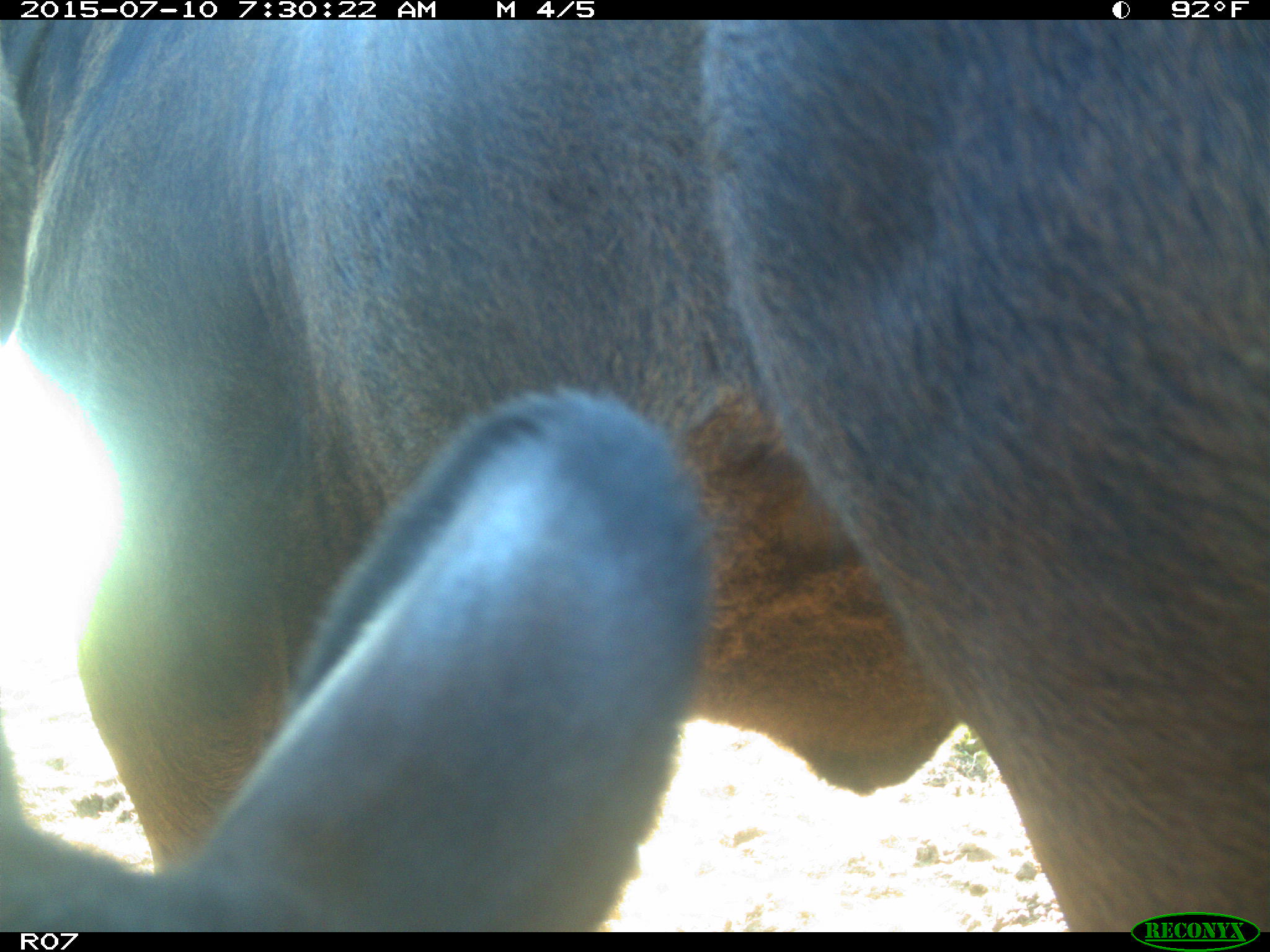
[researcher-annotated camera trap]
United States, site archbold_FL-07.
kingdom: Animalia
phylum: Chordata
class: Mammalia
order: Artiodactyla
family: Bovidae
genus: Bos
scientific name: Bos taurus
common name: domestic cow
Bos taurus (domestic cow).